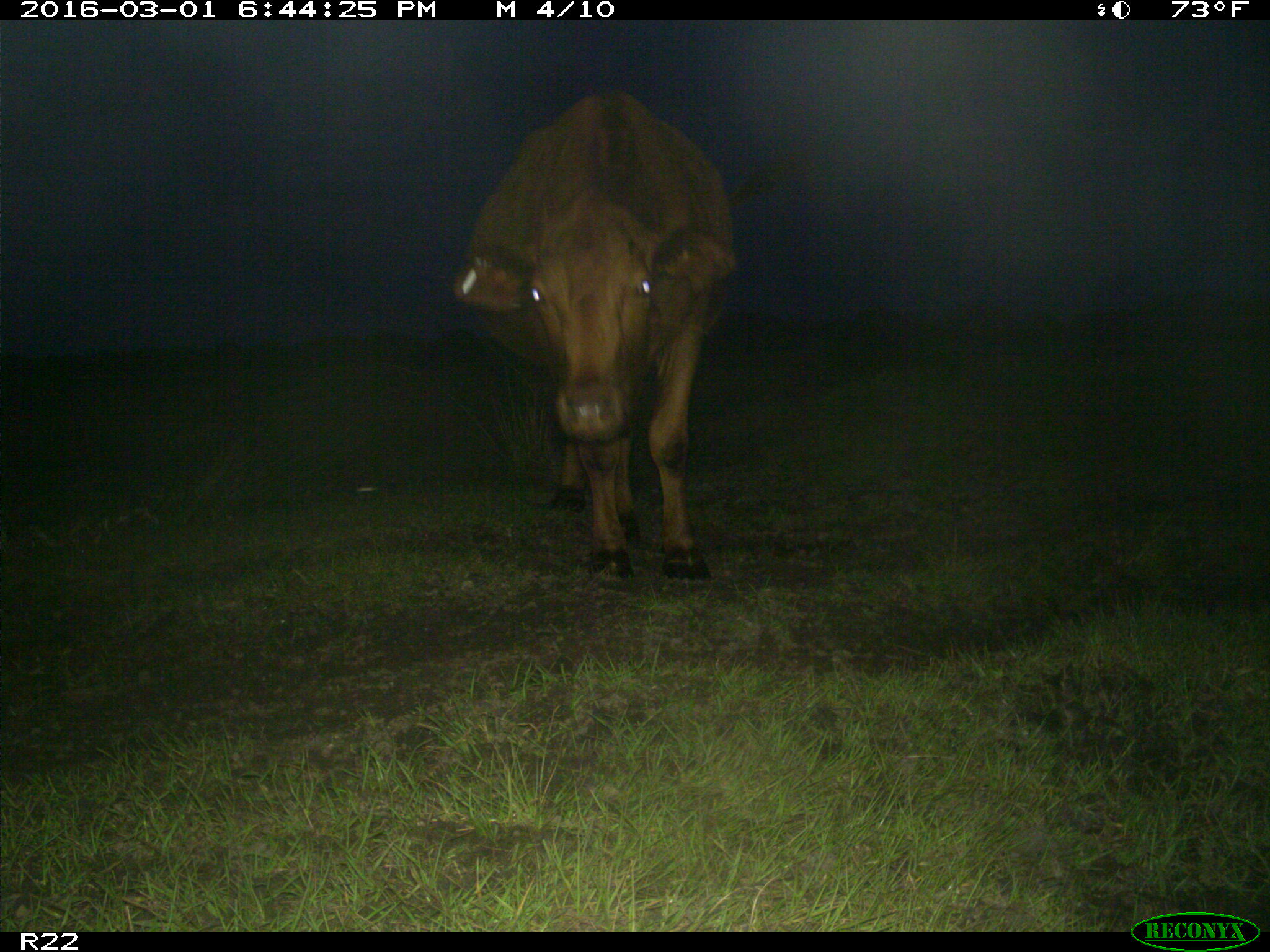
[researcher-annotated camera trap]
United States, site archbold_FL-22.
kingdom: Animalia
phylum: Chordata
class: Mammalia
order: Artiodactyla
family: Bovidae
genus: Bos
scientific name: Bos taurus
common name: domestic cow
Bos taurus (domestic cow).